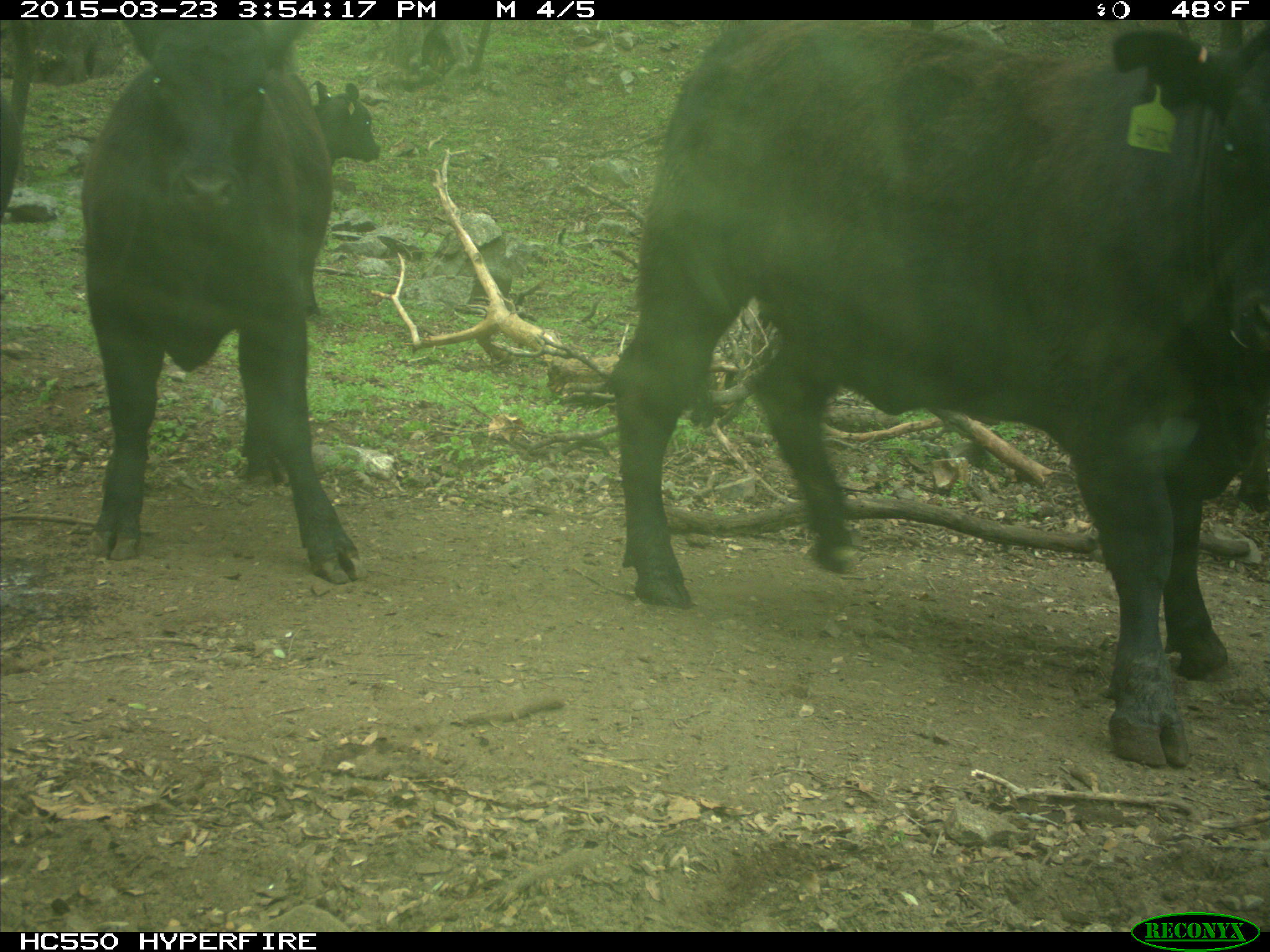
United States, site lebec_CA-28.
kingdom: Animalia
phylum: Chordata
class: Mammalia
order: Artiodactyla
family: Bovidae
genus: Bos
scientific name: Bos taurus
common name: domestic cow